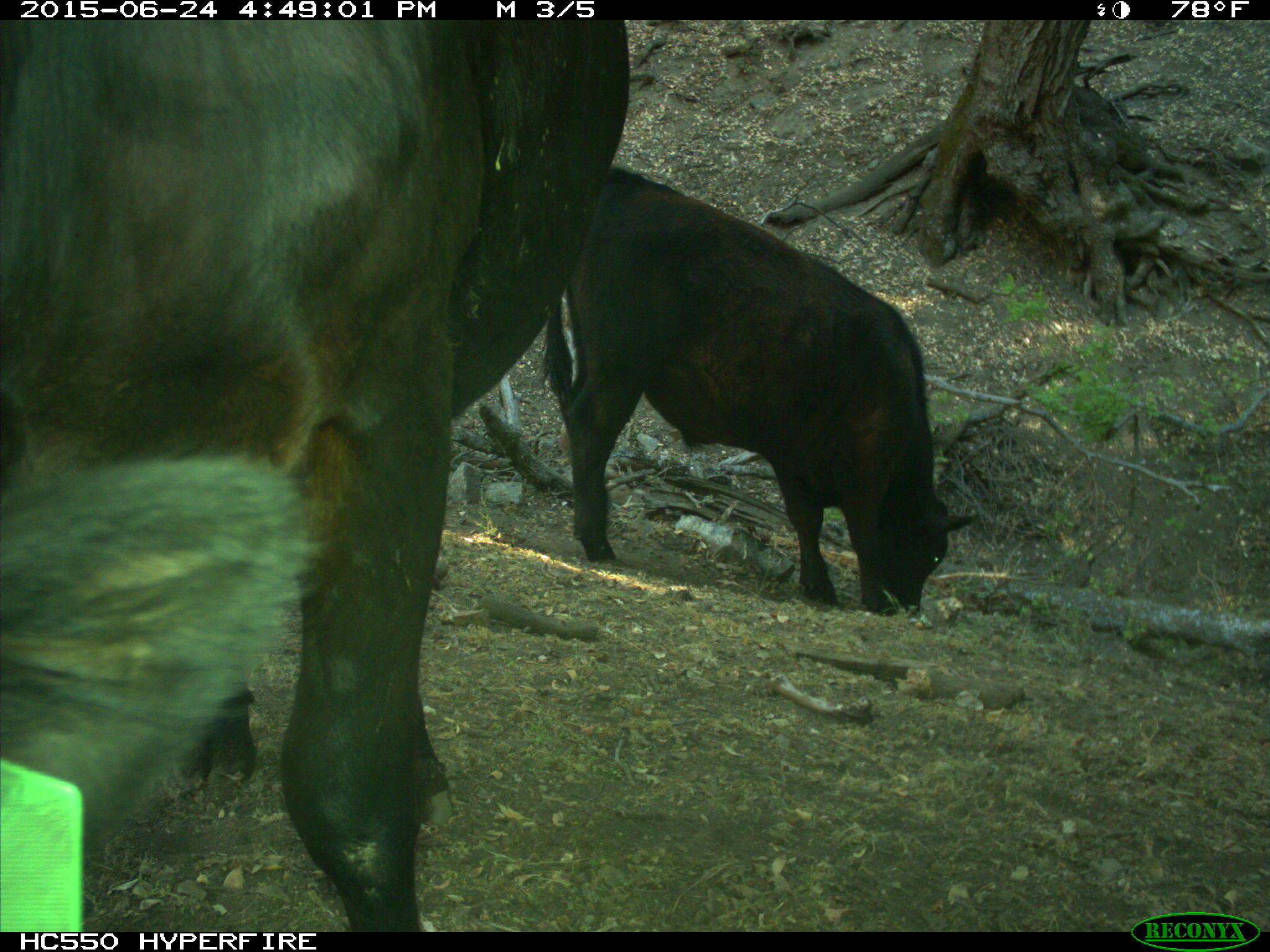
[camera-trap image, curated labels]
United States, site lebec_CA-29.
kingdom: Animalia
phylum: Chordata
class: Mammalia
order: Artiodactyla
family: Bovidae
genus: Bos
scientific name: Bos taurus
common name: domestic cow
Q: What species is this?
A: Bos taurus (domestic cow).